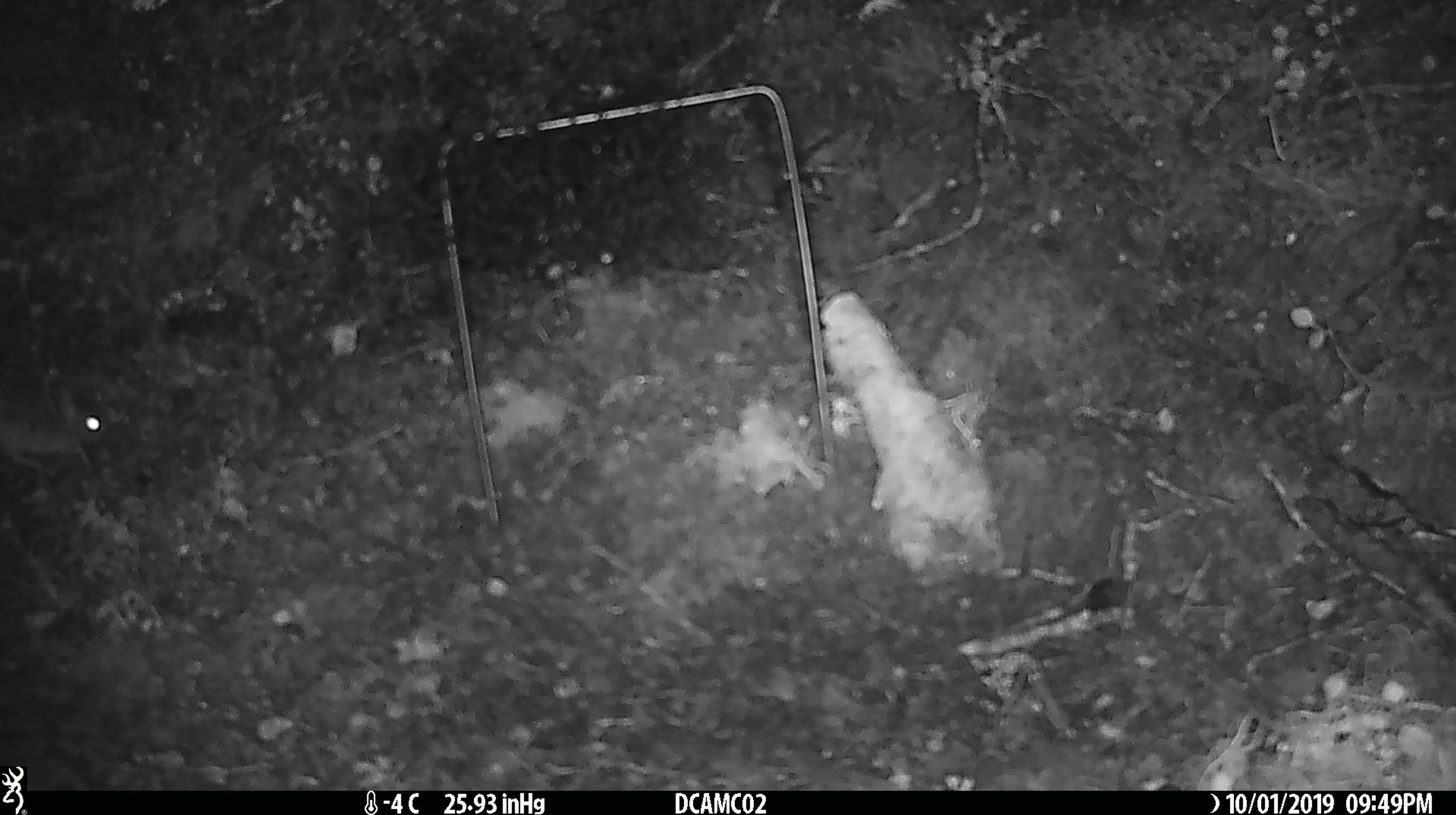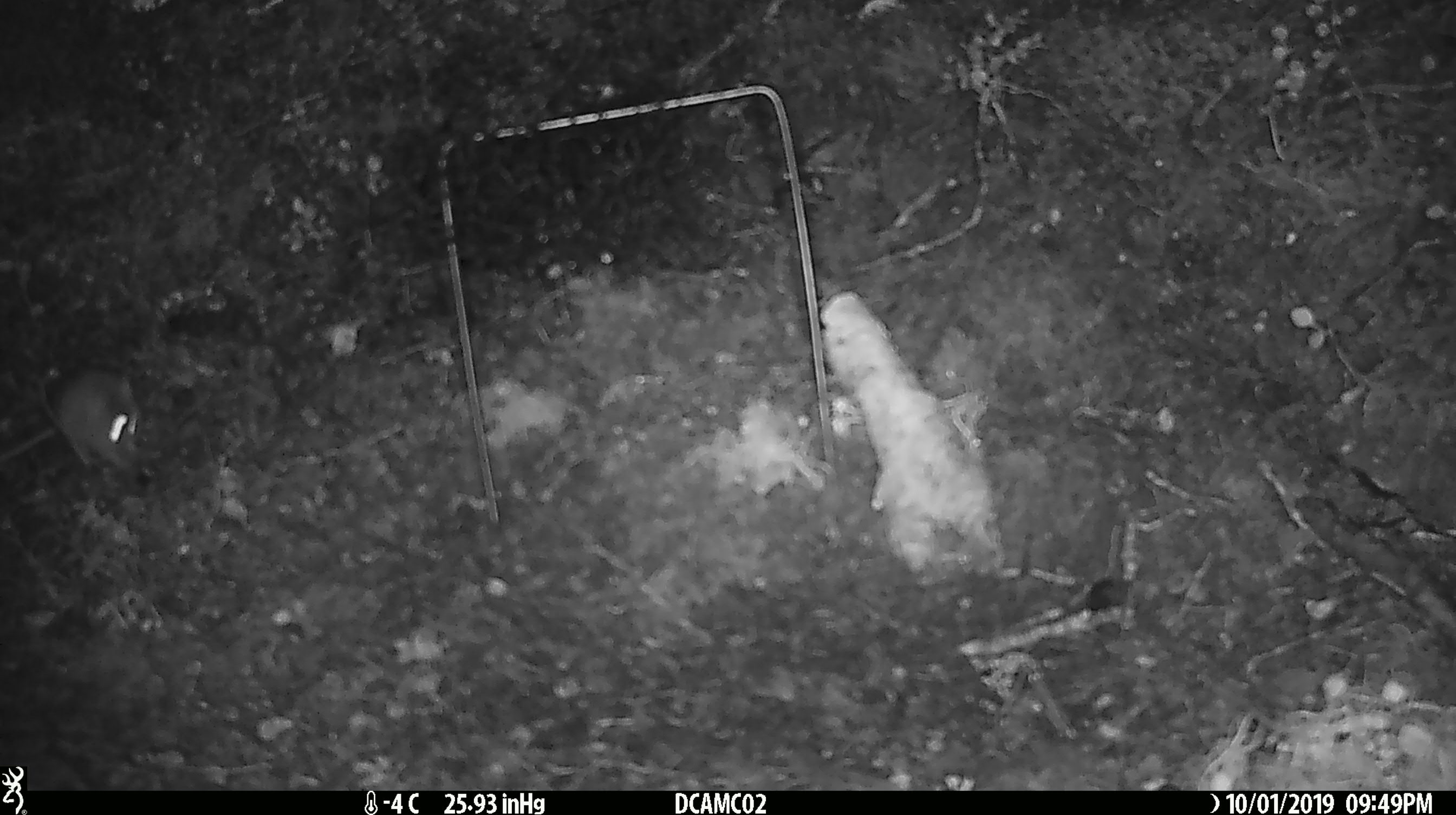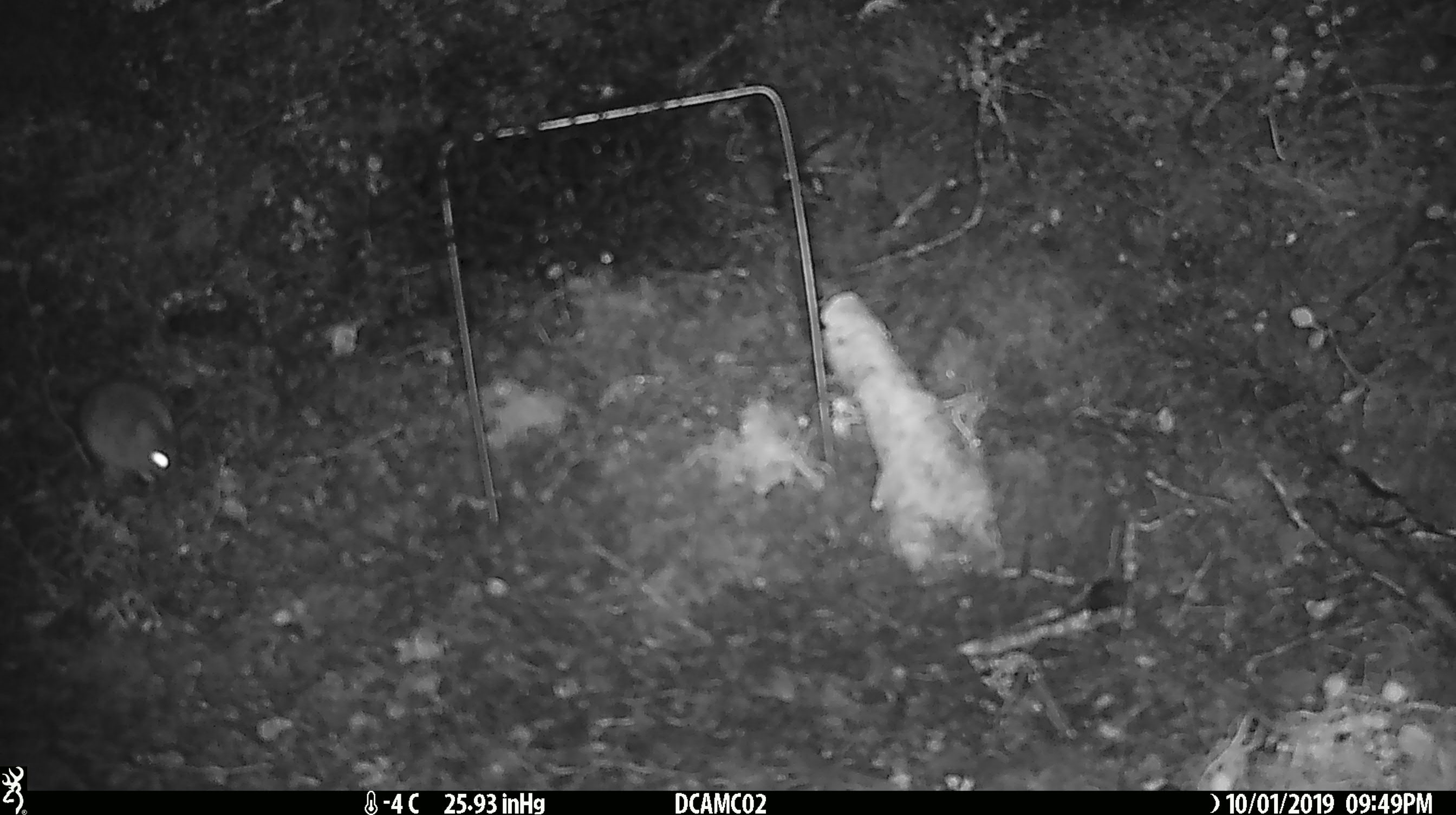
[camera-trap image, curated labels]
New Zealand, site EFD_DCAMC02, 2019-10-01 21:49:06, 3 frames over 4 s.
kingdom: Animalia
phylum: Chordata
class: Mammalia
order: Rodentia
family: Muridae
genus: Mus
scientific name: Mus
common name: mouse